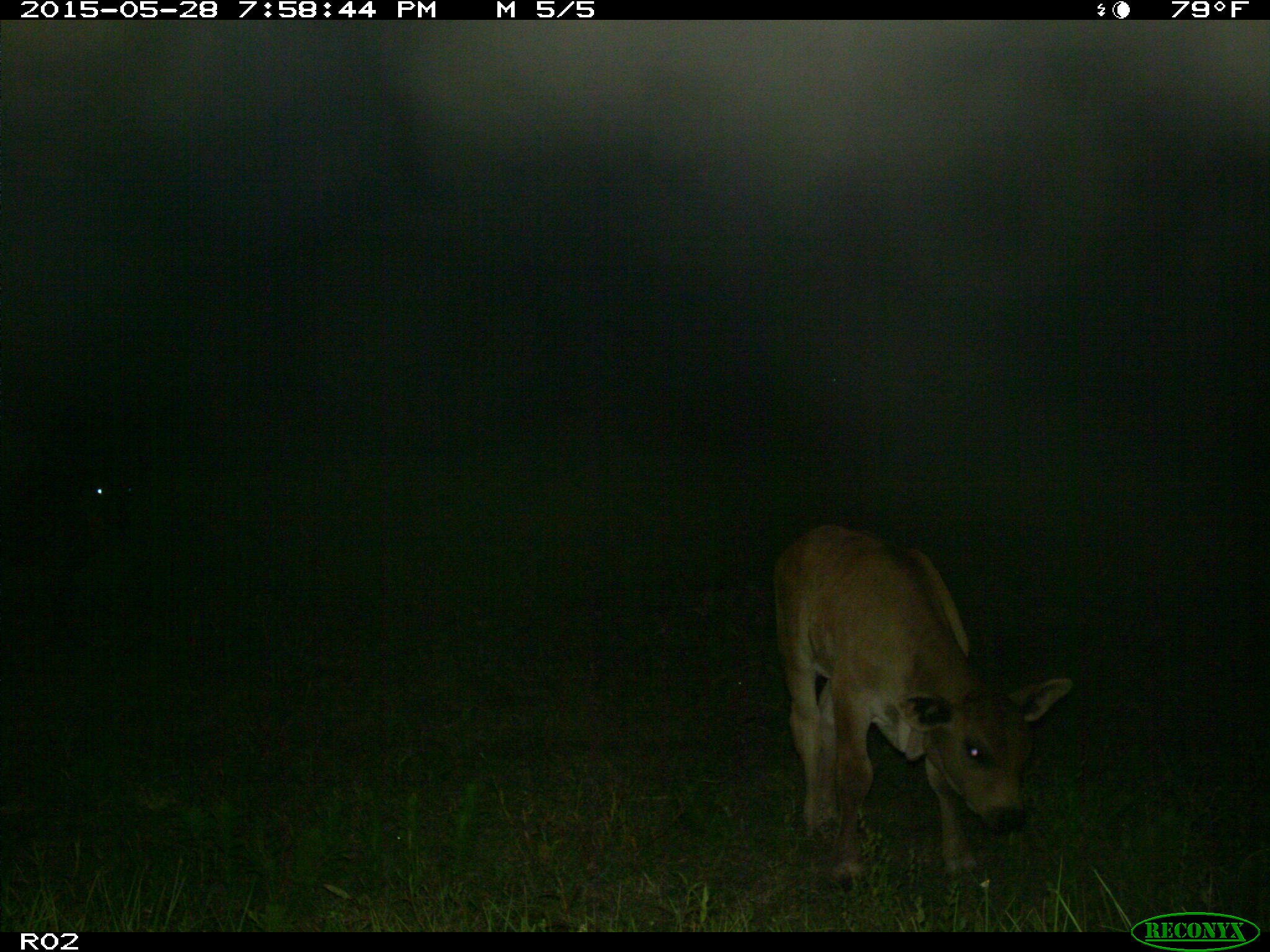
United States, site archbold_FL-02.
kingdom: Animalia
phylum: Chordata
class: Mammalia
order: Artiodactyla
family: Bovidae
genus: Bos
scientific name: Bos taurus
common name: domestic cow